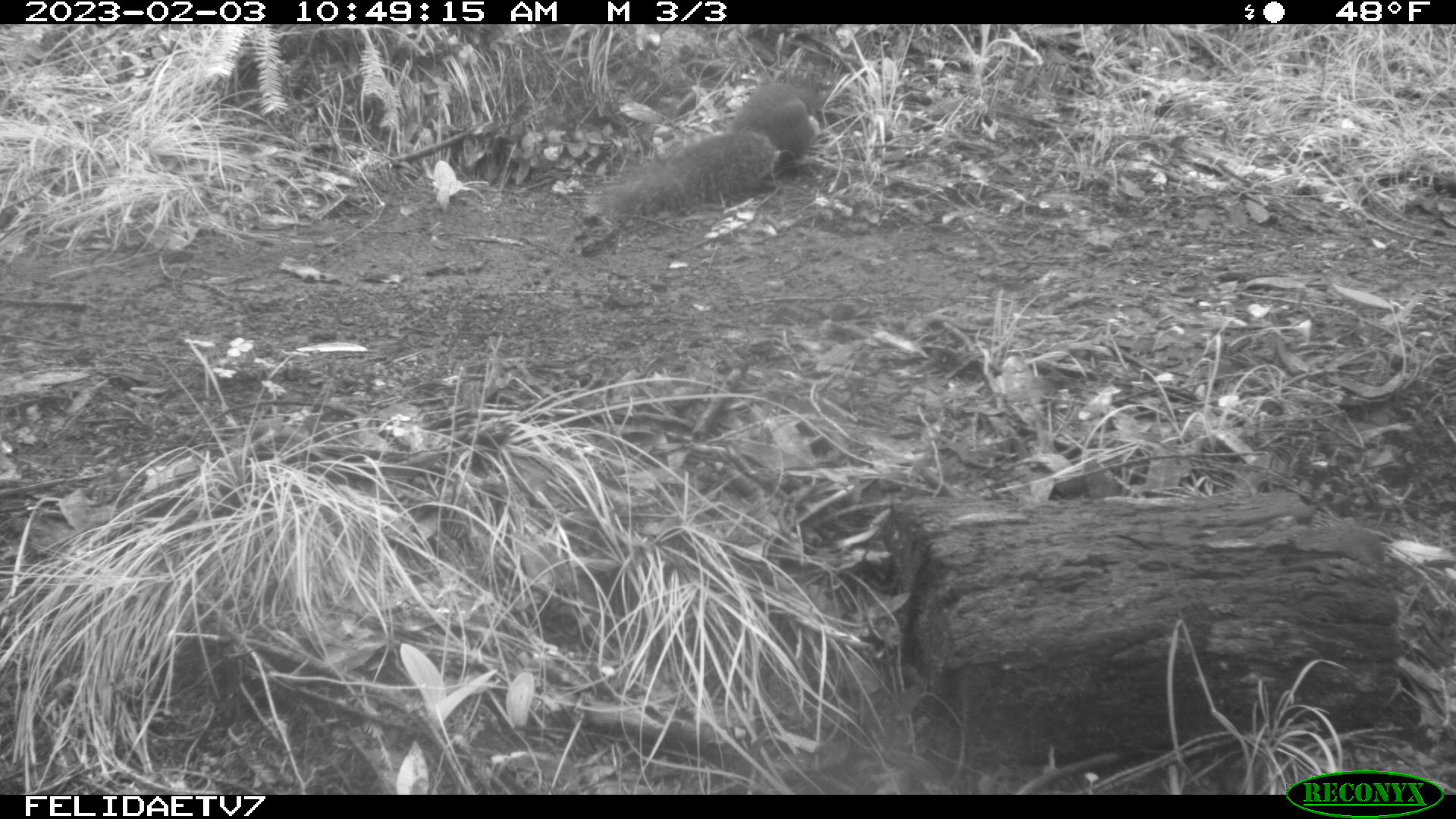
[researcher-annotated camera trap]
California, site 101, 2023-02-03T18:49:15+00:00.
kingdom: Animalia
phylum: Chordata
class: Mammalia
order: Rodentia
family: Sciuridae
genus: Sciurus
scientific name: Sciurus griseus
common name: western gray squirrel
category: western grey squirrel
Western grey squirrel (western gray squirrel) (Sciurus griseus).